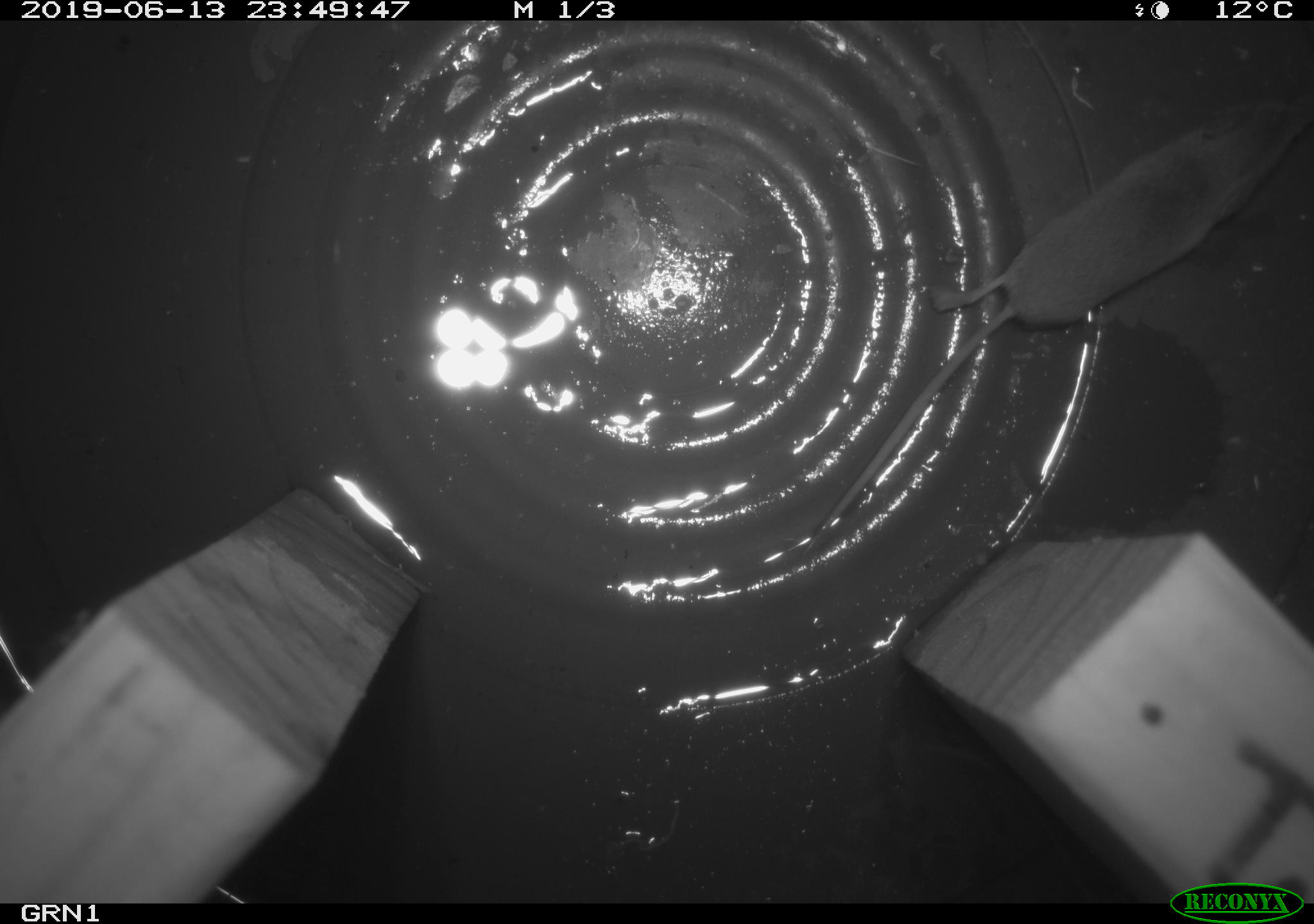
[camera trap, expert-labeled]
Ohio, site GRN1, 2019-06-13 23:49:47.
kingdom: Animalia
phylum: Chordata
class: Mammalia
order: Eulipotyphla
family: Soricidae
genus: Sorex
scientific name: Sorex cinereus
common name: masked shrew